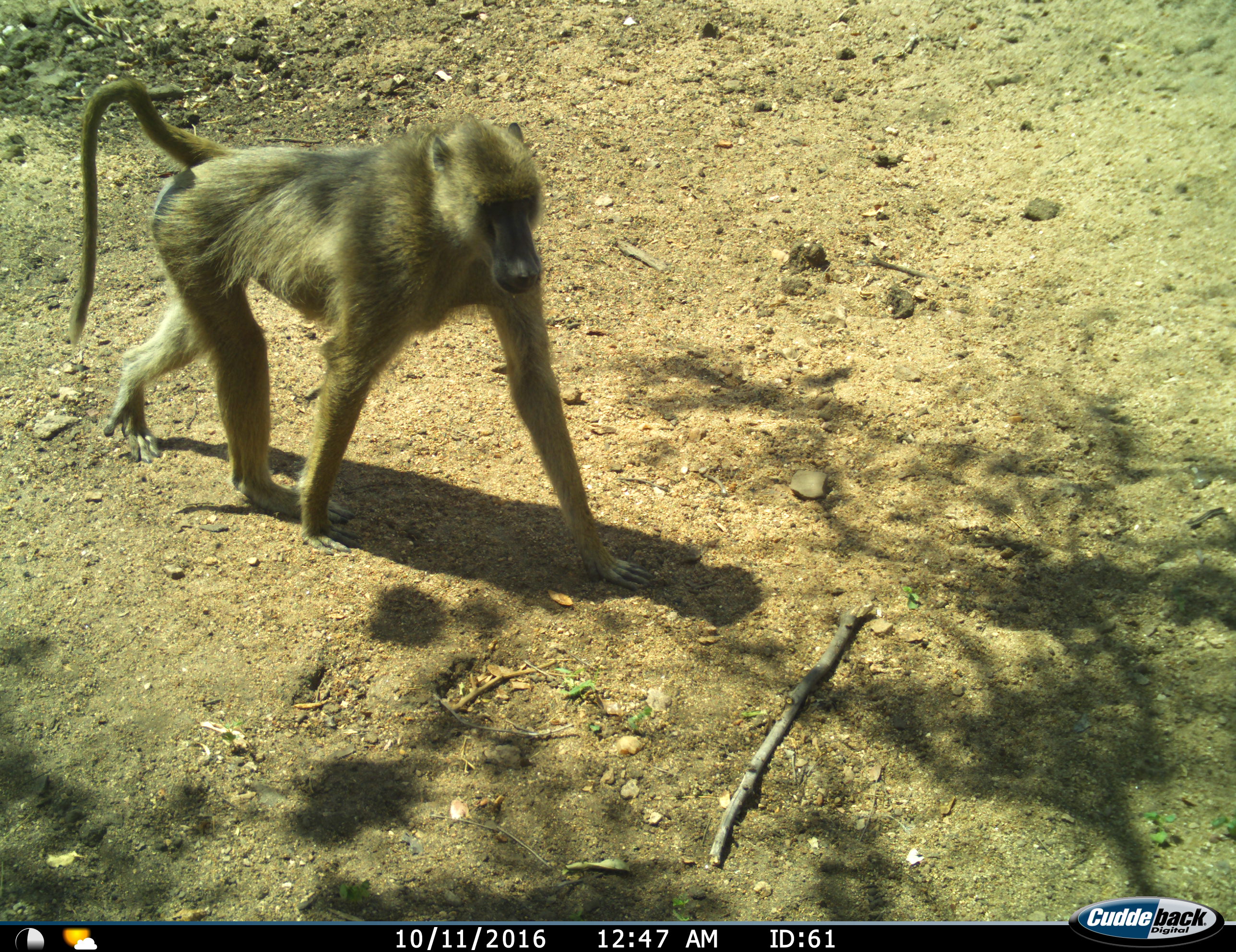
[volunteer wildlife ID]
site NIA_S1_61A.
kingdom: Animalia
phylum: Chordata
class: Mammalia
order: Primates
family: Cercopithecidae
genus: Papio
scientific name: Papio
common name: baboon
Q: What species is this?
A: Baboon (Papio).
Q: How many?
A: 1.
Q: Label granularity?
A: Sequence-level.